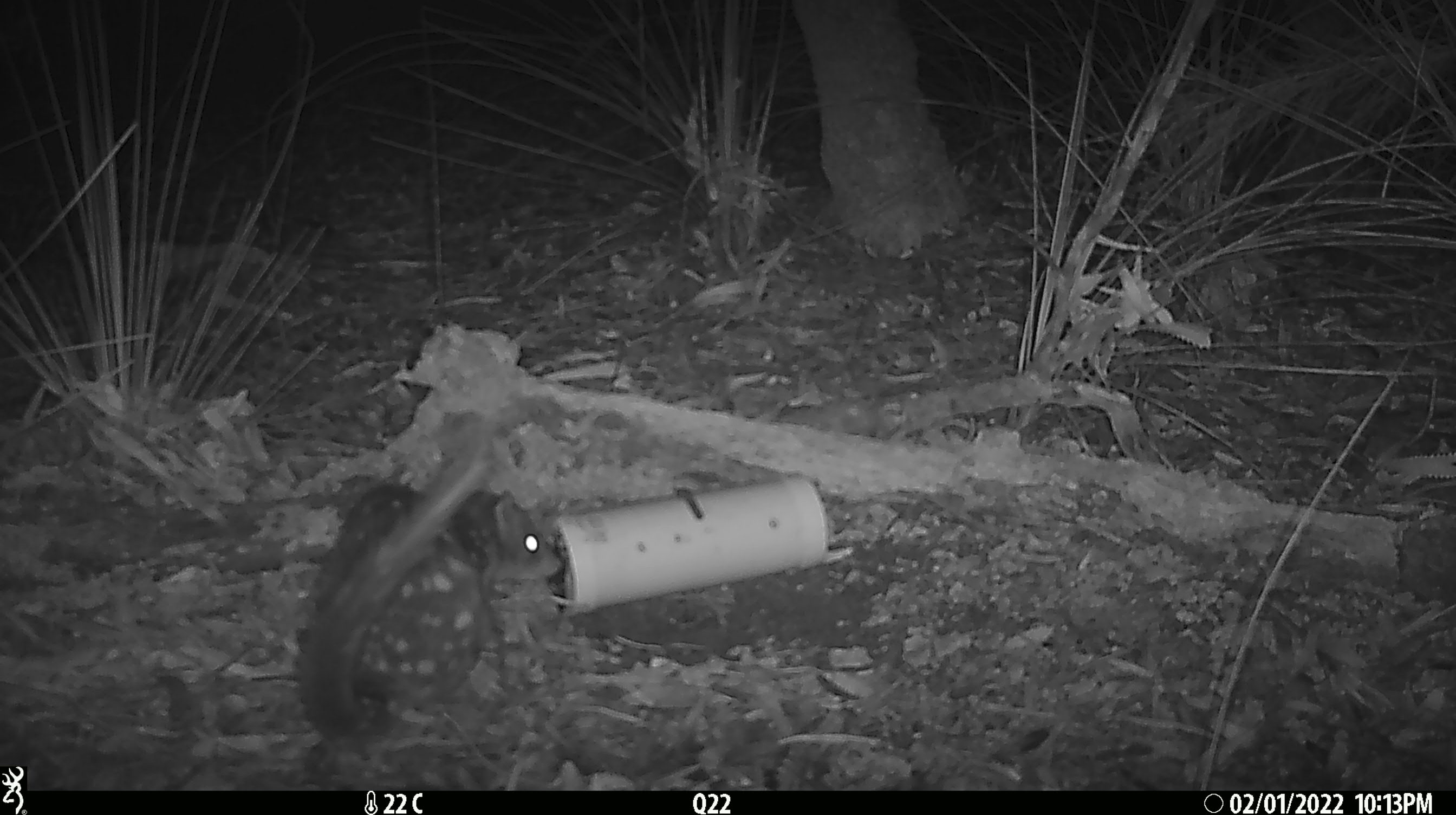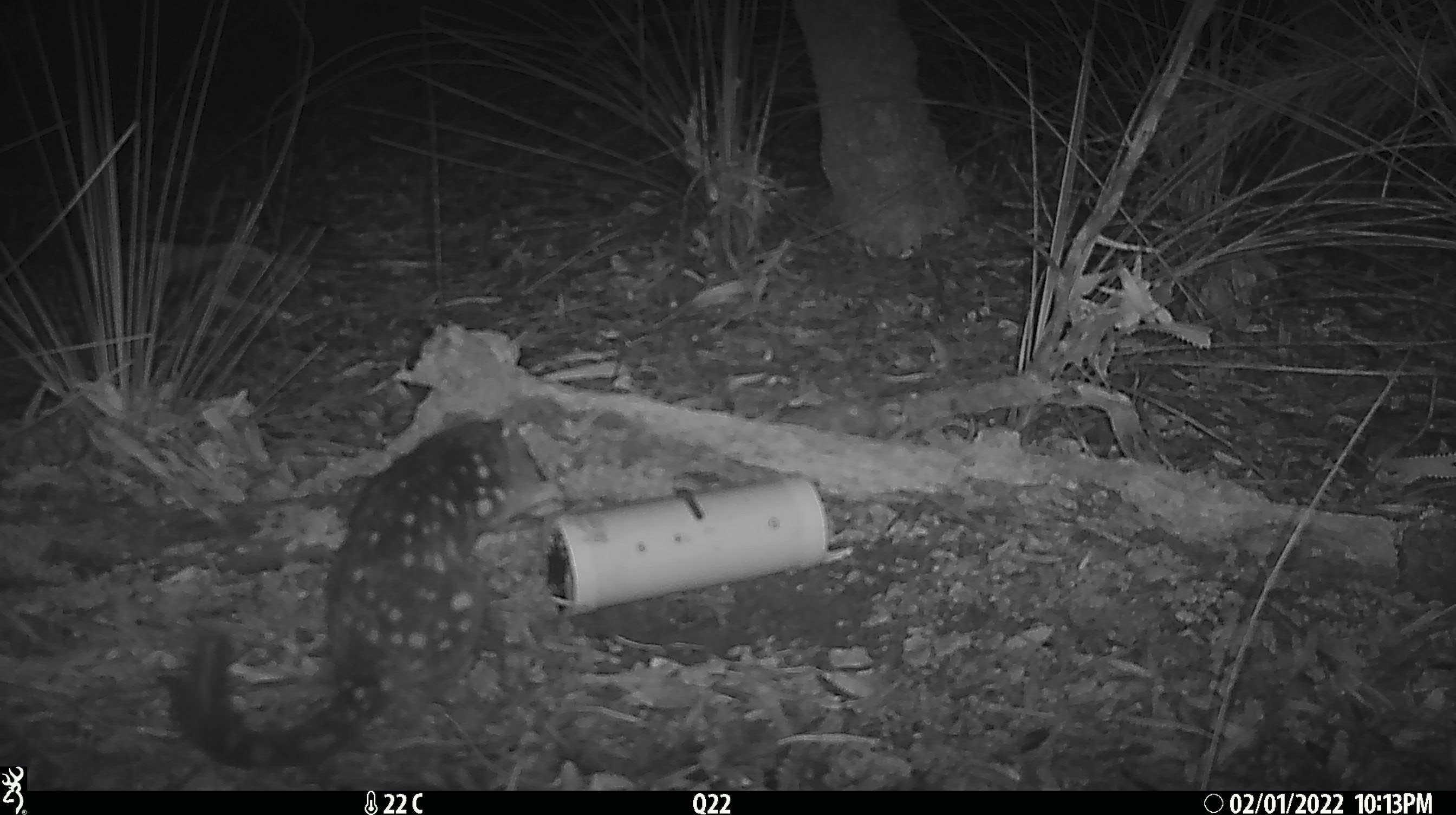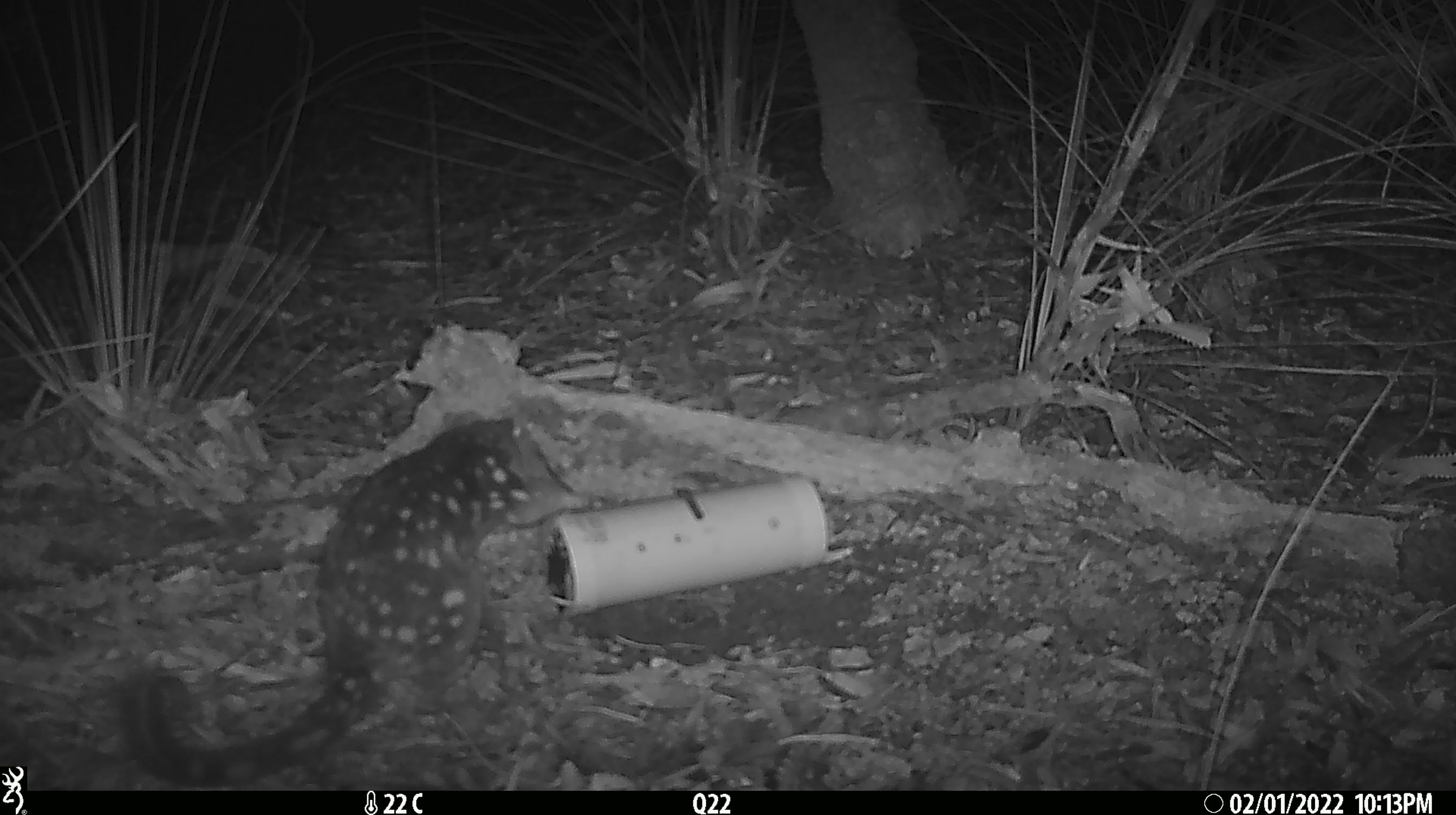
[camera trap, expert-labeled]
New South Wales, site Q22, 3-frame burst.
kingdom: Animalia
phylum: Chordata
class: Mammalia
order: Dasyuromorphia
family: Dasyuridae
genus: Dasyurus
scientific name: Dasyurus maculatus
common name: spotted-tailed quoll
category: quoll